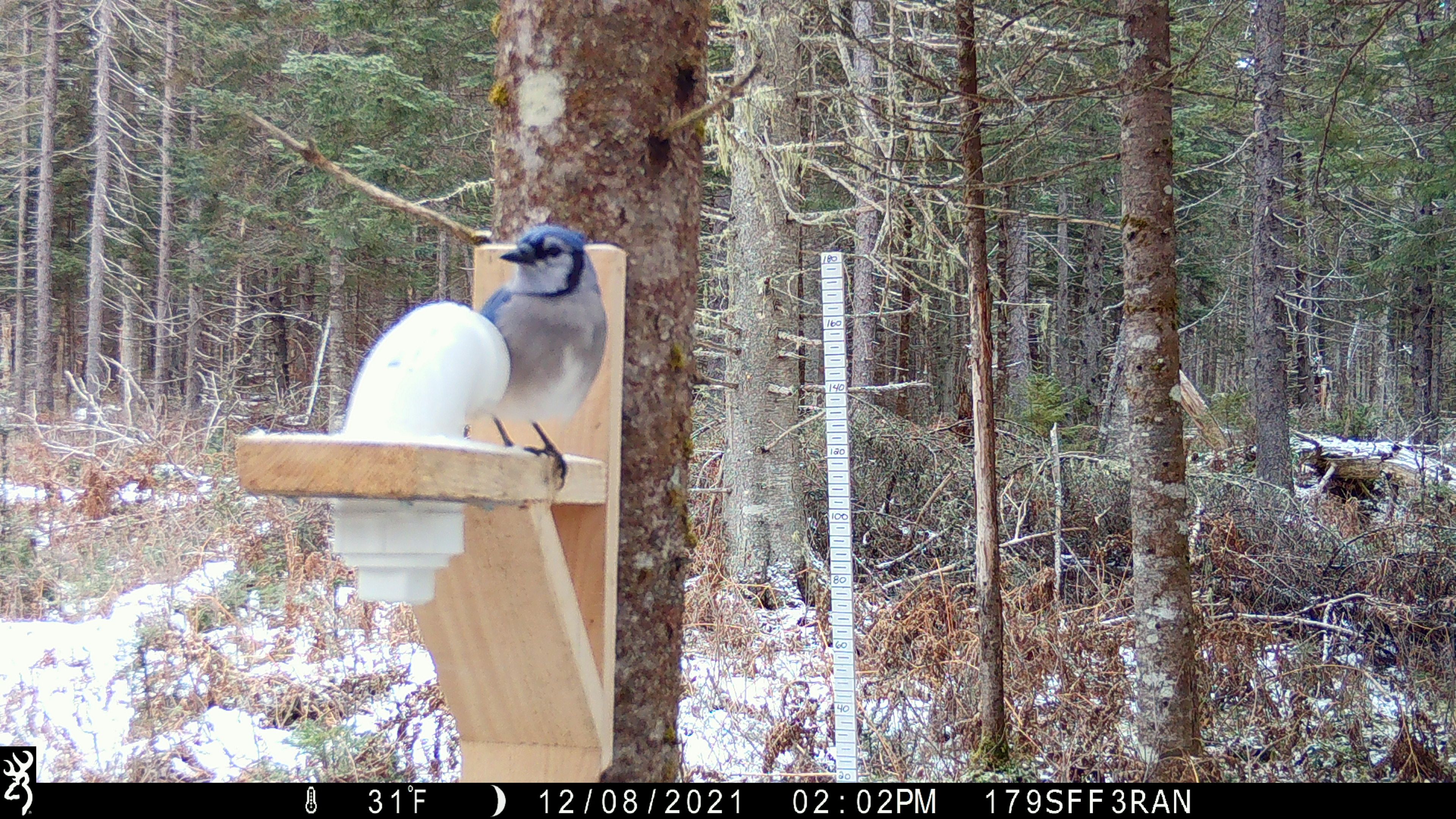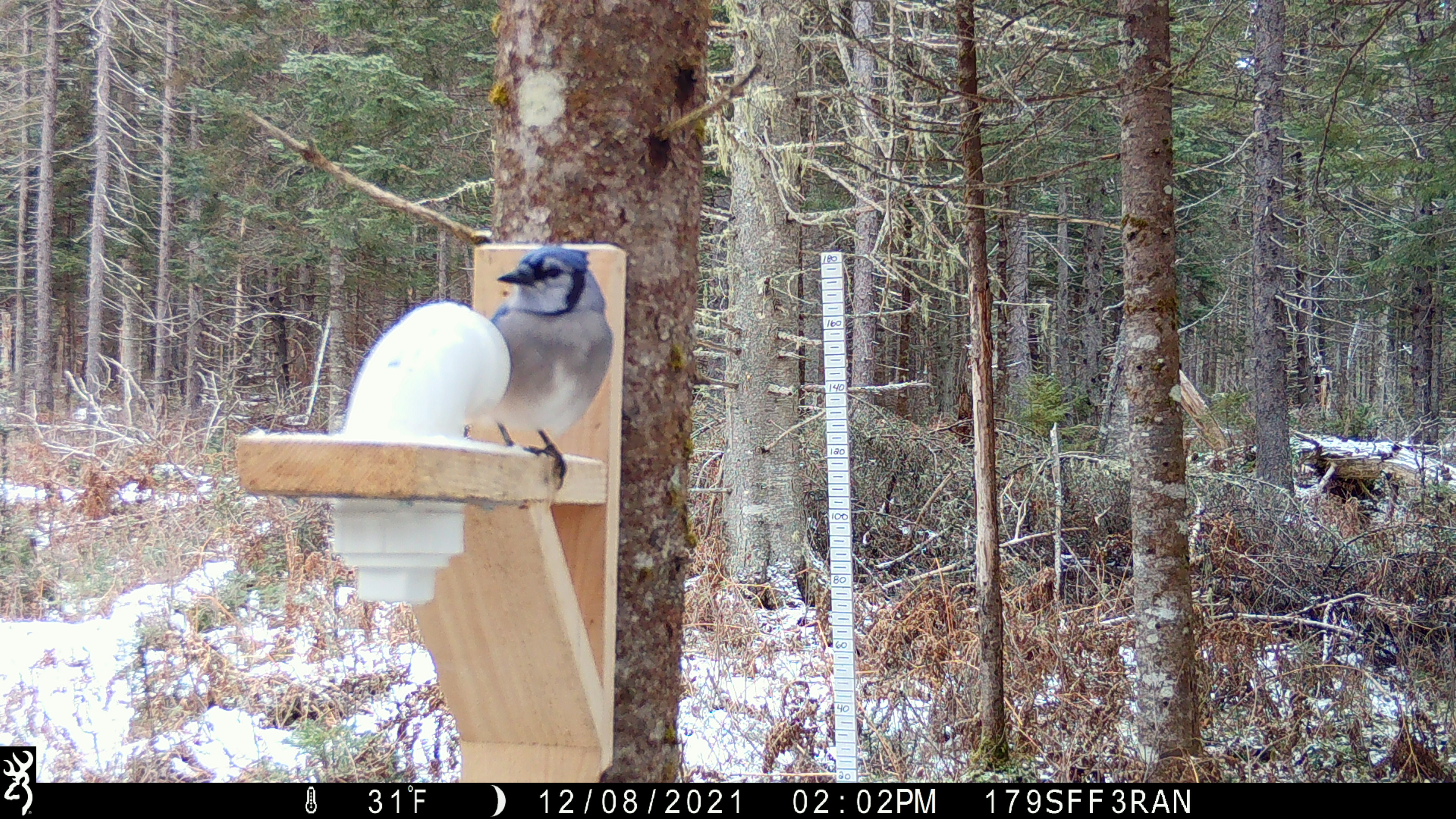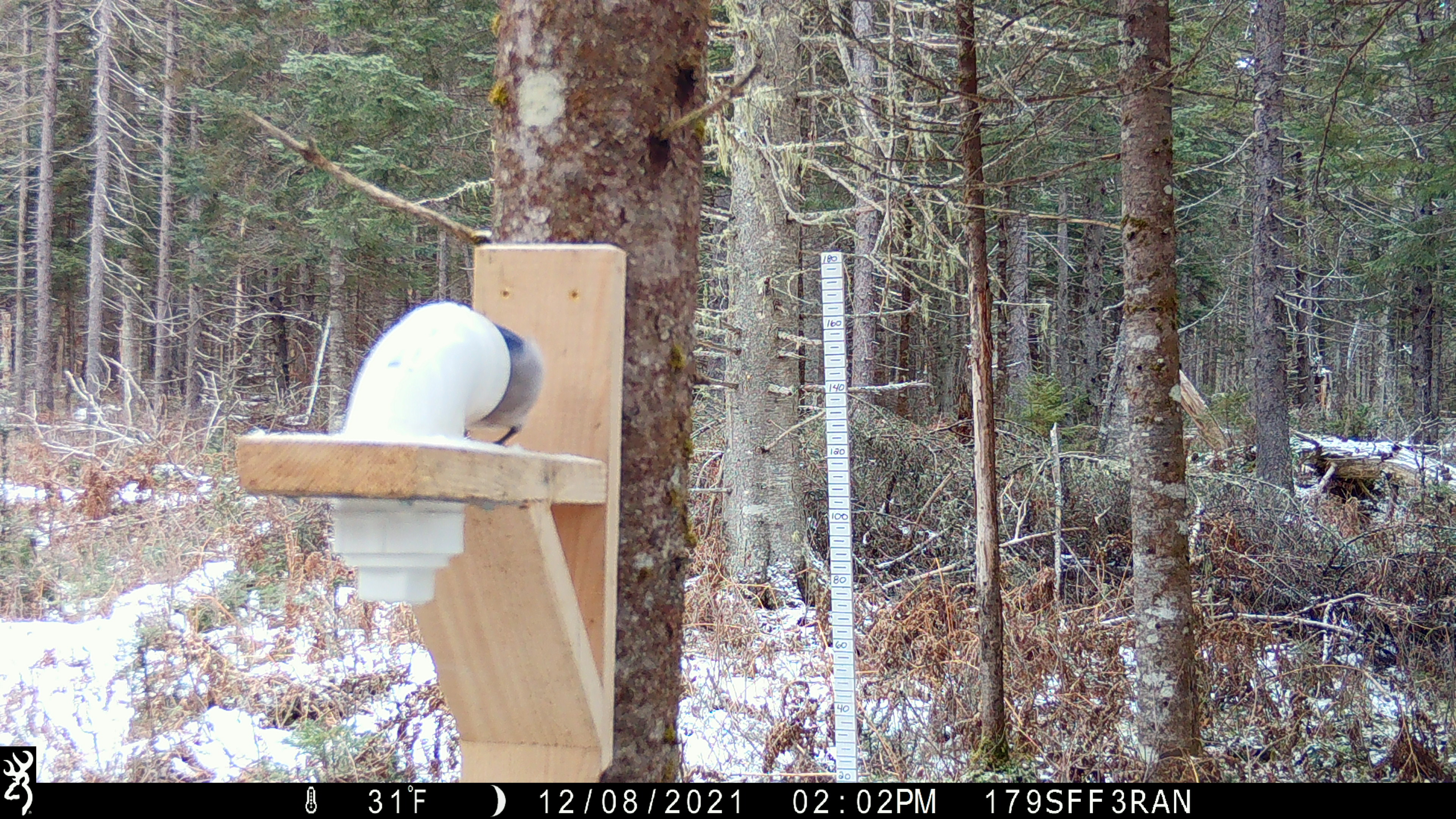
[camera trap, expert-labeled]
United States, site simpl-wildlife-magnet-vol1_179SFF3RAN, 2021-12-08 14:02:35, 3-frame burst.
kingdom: Animalia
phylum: Chordata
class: Aves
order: Passeriformes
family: Corvidae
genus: Cyanocitta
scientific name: Cyanocitta cristata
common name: blue jay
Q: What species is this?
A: Blue jay (Cyanocitta cristata).